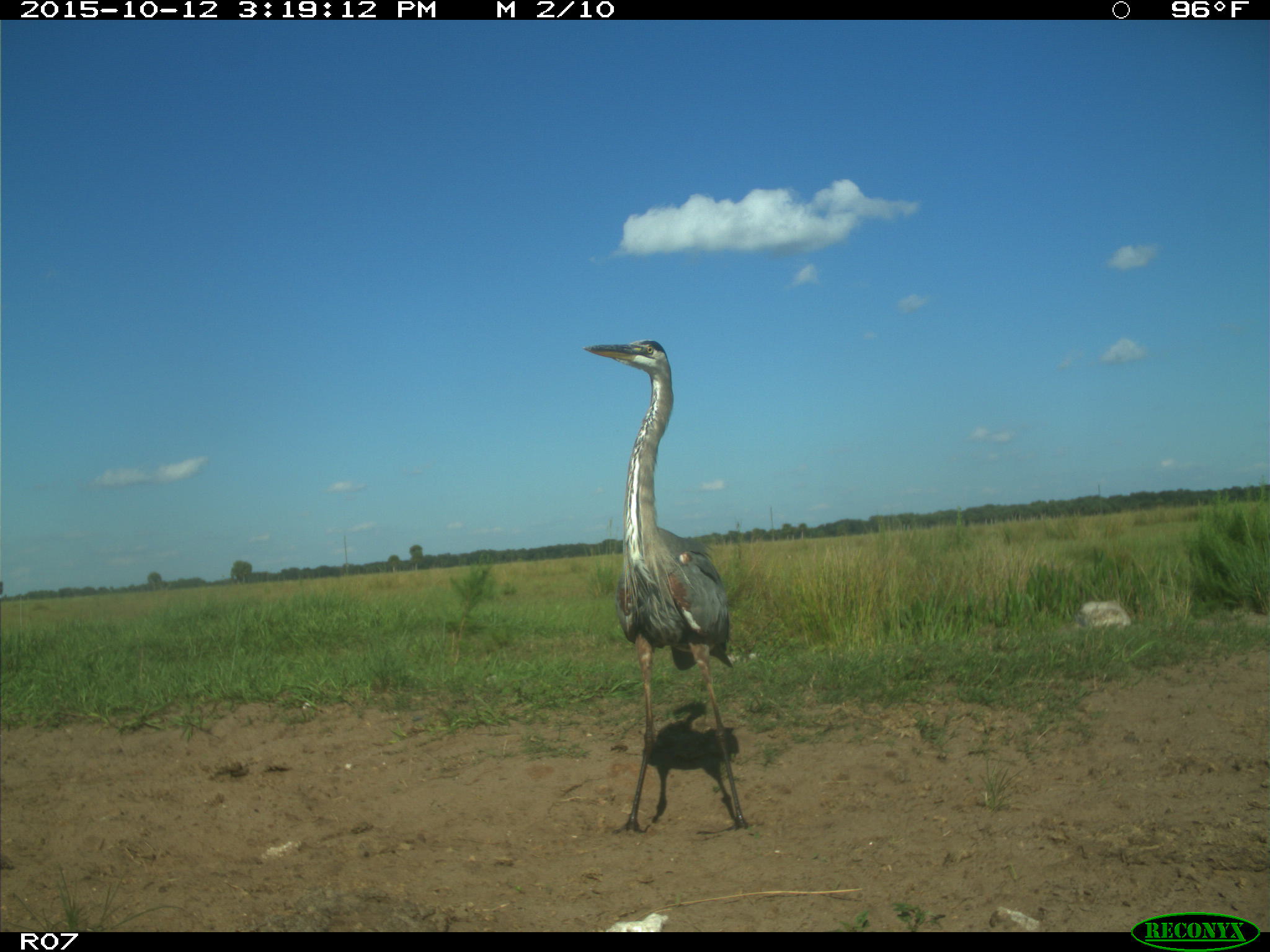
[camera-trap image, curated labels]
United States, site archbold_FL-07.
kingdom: Animalia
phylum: Chordata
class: Aves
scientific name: Aves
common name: birds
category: unidentified bird